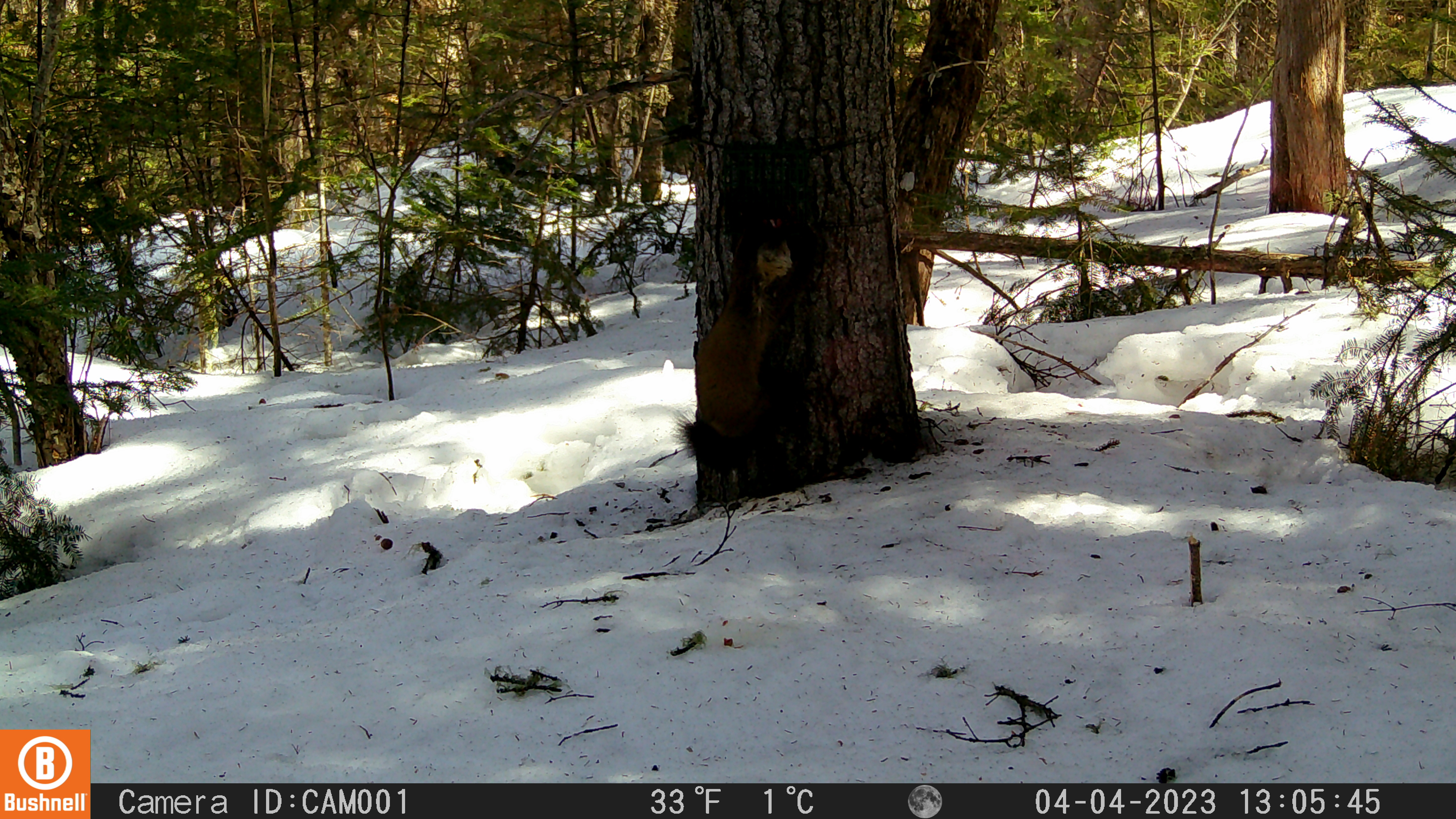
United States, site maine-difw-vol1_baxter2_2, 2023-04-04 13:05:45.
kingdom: Animalia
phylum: Chordata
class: Mammalia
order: Carnivora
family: Mustelidae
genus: Martes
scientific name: Martes americana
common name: american marten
American marten (Martes americana).